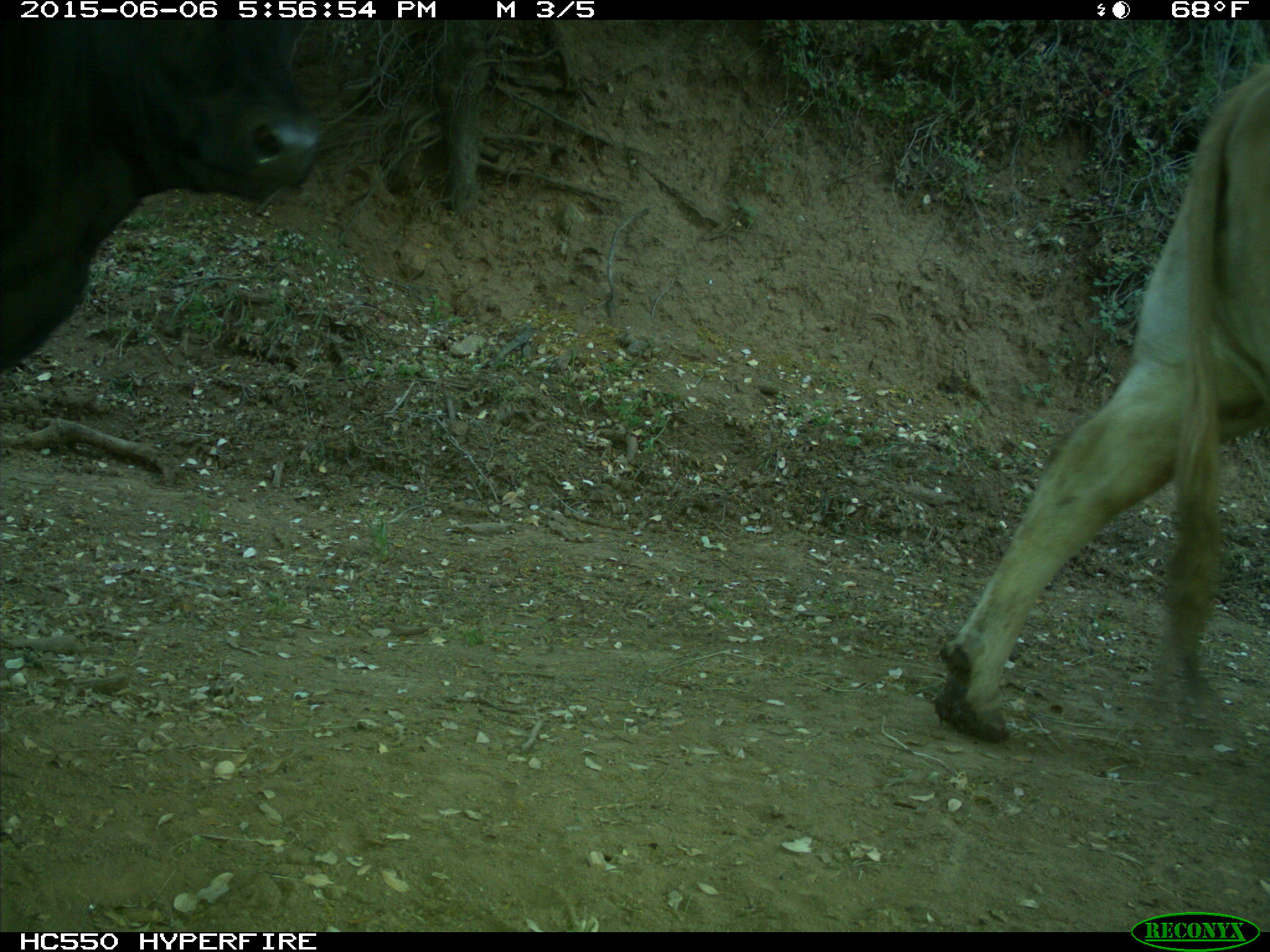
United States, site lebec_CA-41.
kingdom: Animalia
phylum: Chordata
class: Mammalia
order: Artiodactyla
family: Bovidae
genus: Bos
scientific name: Bos taurus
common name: domestic cow